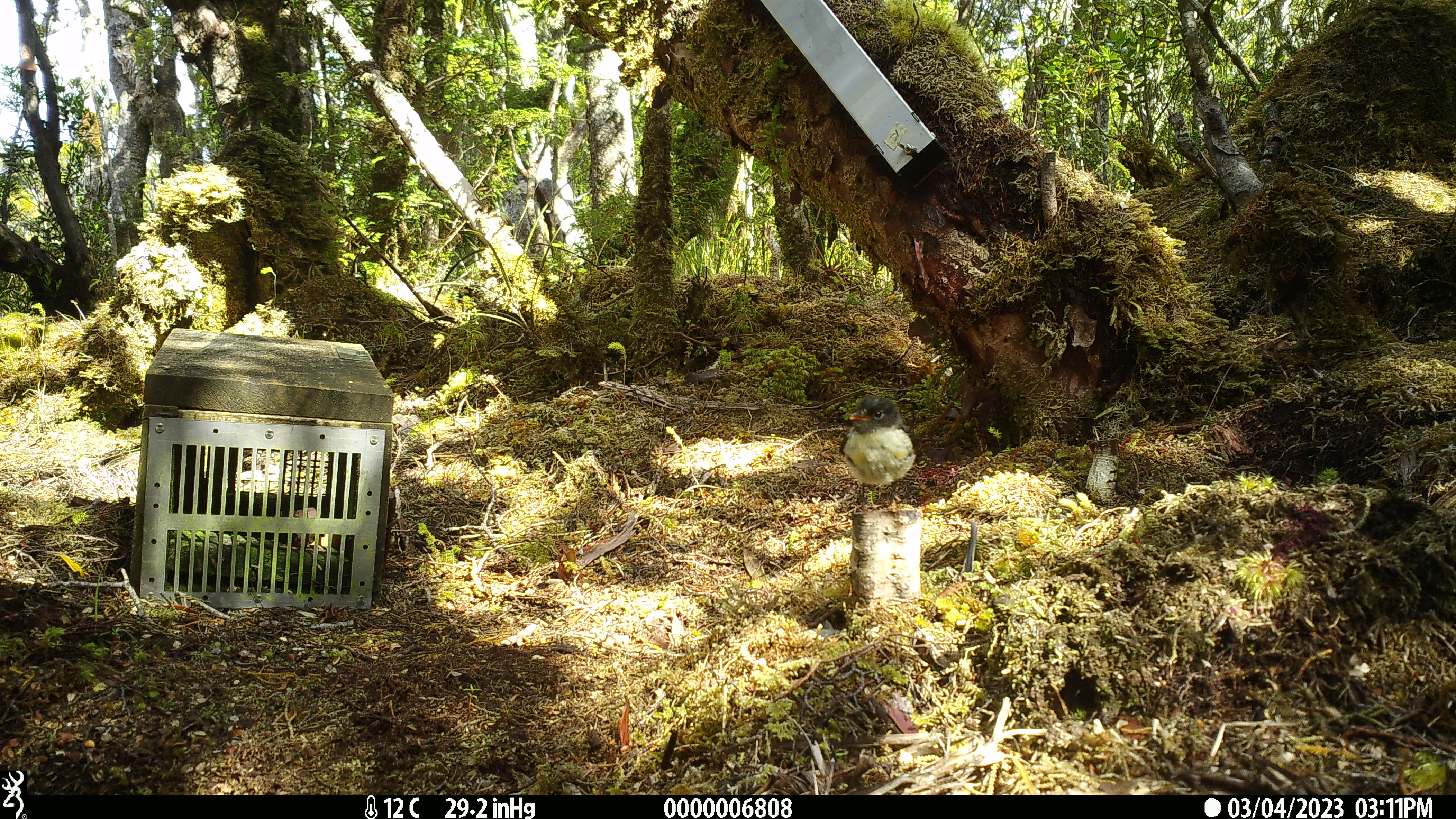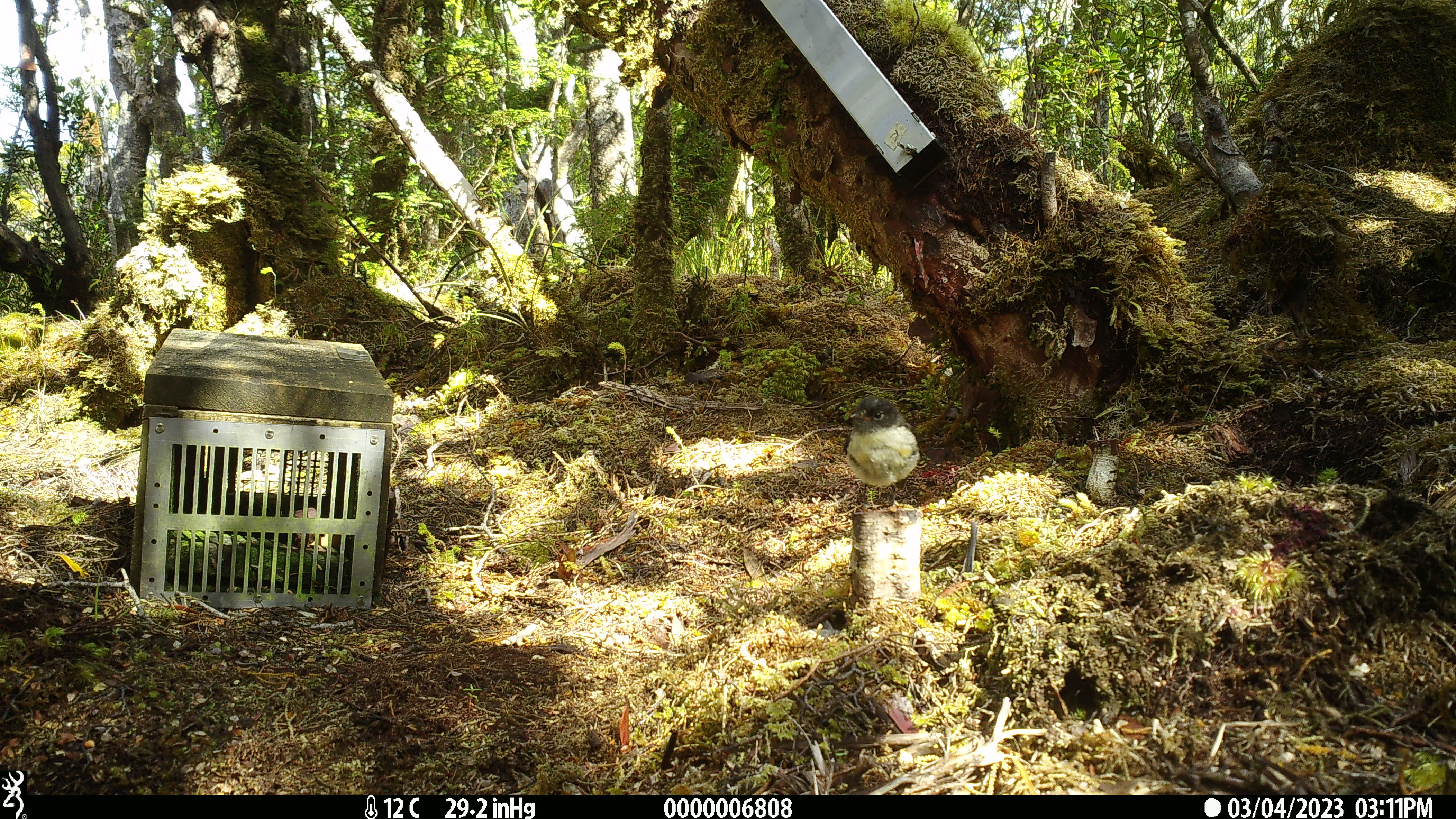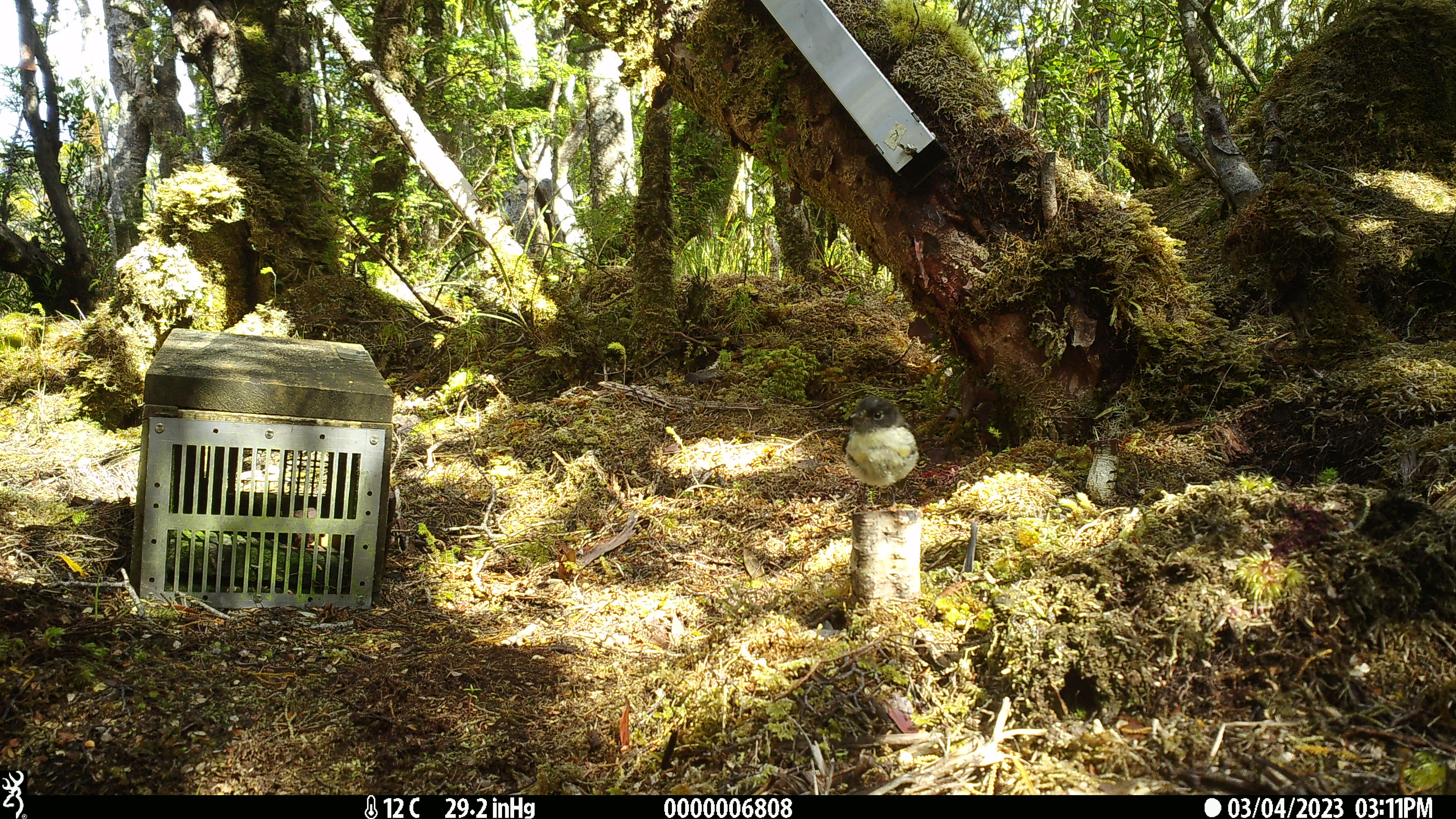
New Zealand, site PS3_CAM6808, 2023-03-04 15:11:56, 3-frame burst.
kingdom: Animalia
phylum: Chordata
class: Aves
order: Passeriformes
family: Petroicidae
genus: Petroica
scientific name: Petroica macrocephala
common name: tomtit